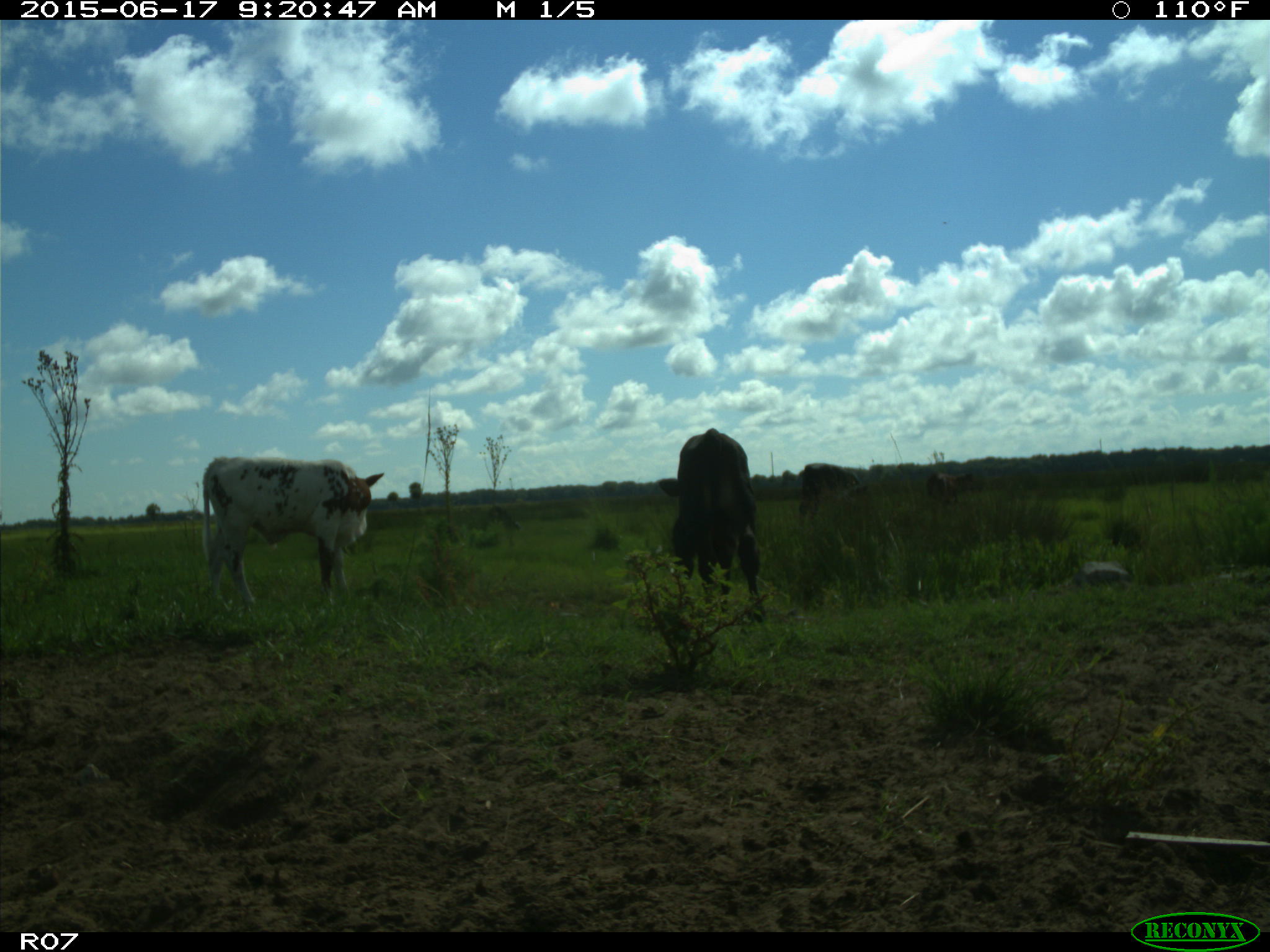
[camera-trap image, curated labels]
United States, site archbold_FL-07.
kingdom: Animalia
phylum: Chordata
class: Mammalia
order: Artiodactyla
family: Bovidae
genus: Bos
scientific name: Bos taurus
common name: domestic cow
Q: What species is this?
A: Bos taurus (domestic cow).